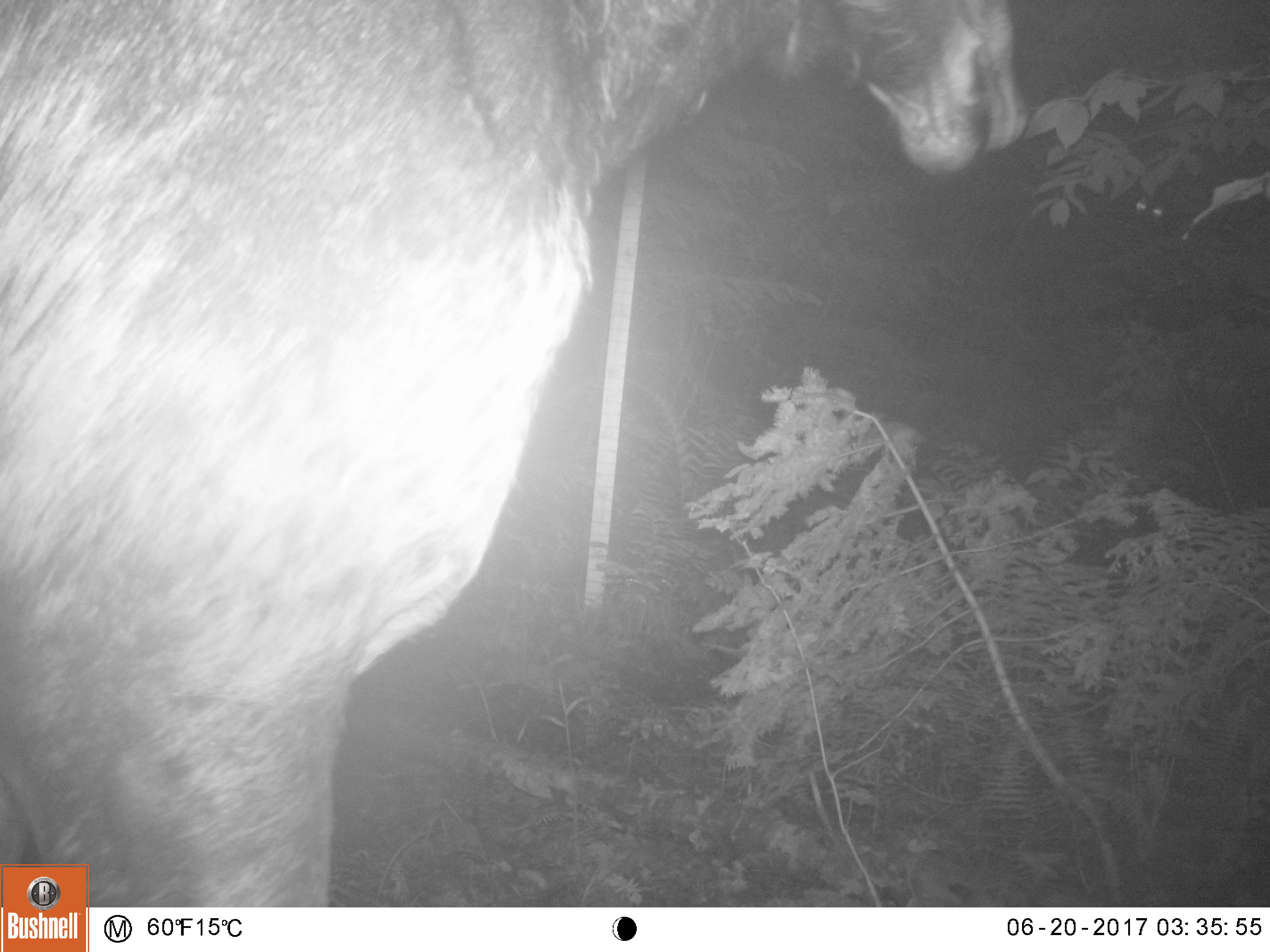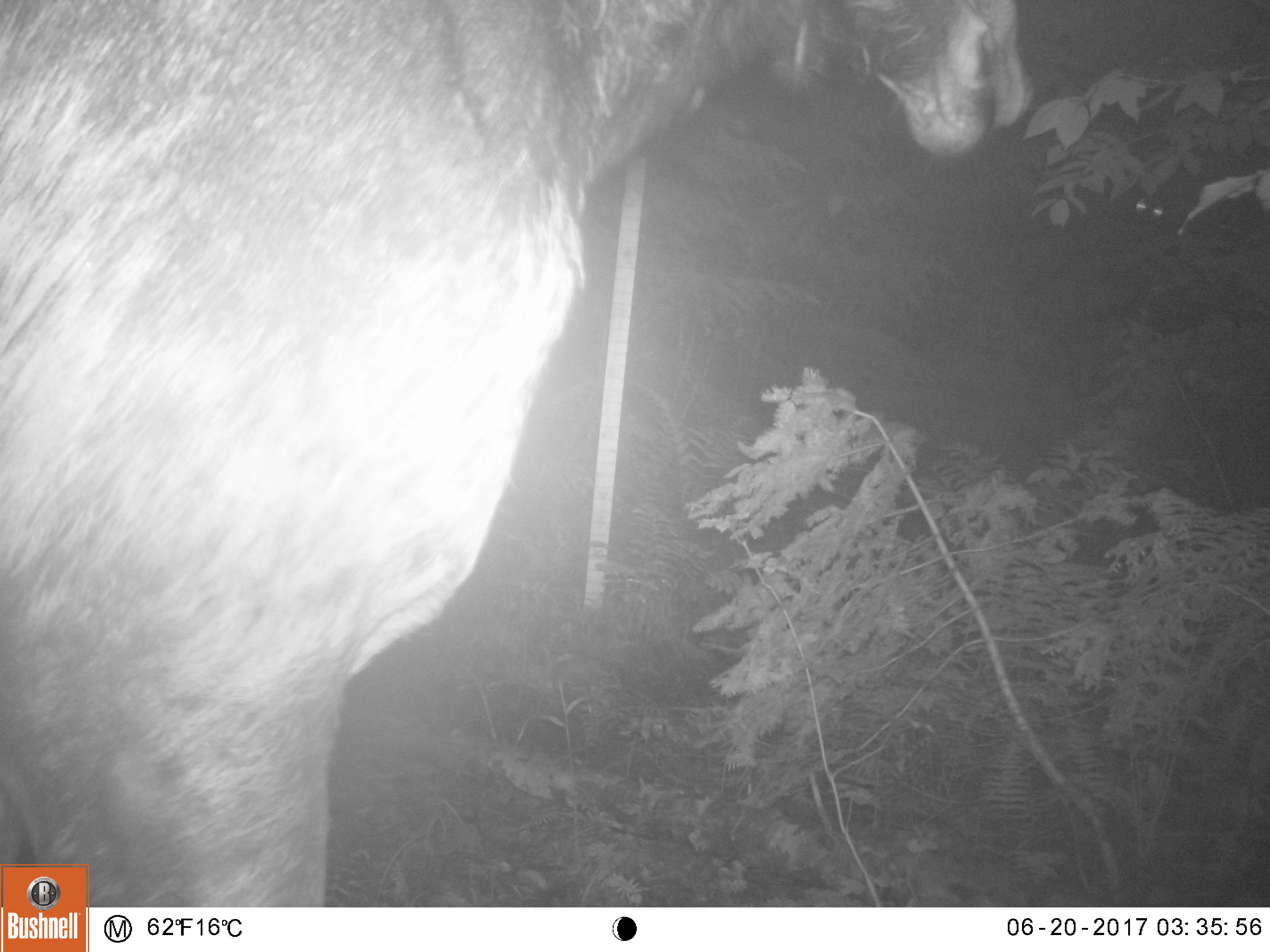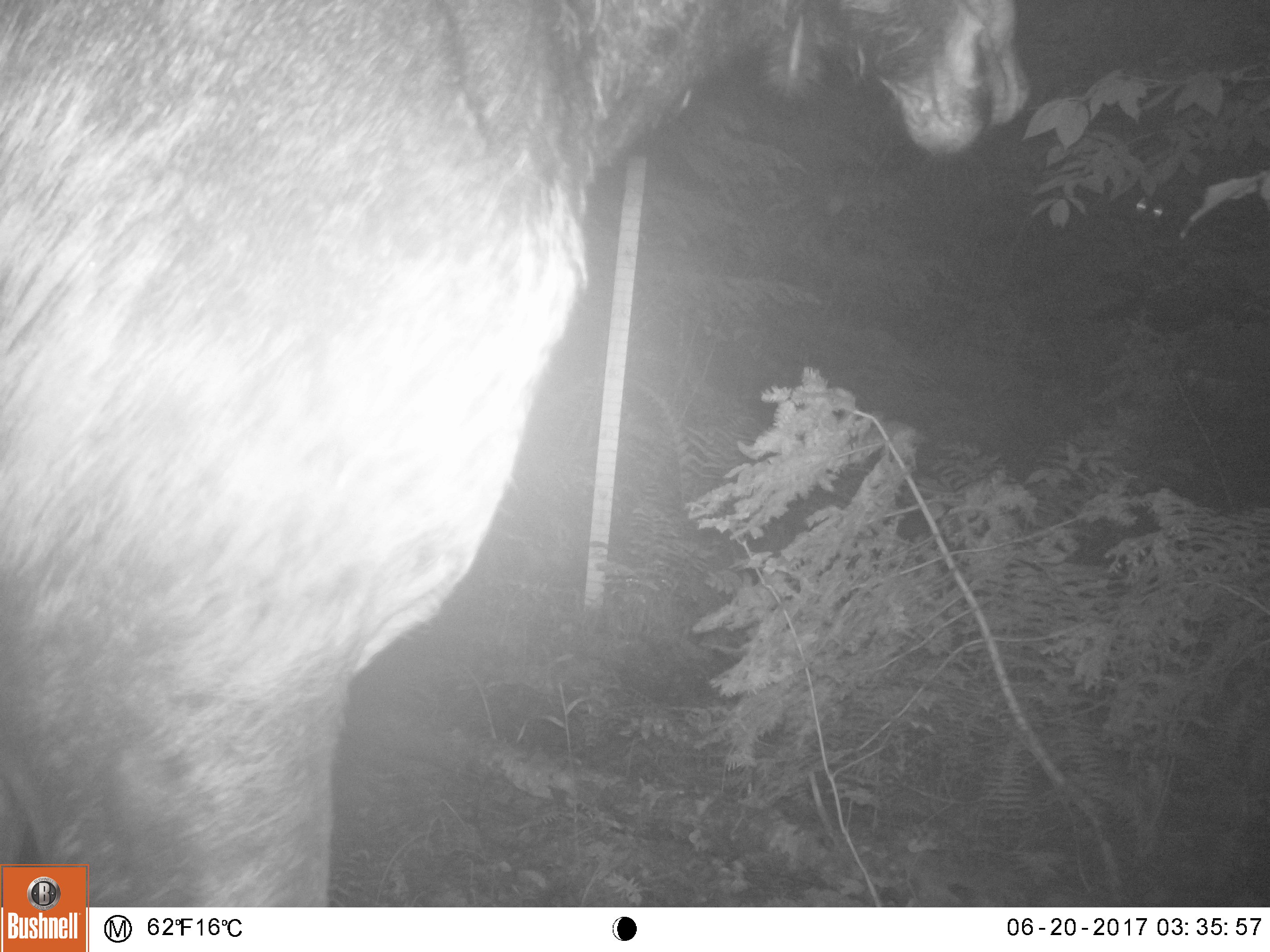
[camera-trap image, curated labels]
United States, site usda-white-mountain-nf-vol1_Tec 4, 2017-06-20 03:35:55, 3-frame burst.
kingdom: Animalia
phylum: Chordata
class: Mammalia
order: Artiodactyla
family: Cervidae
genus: Alces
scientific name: Alces alces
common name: moose